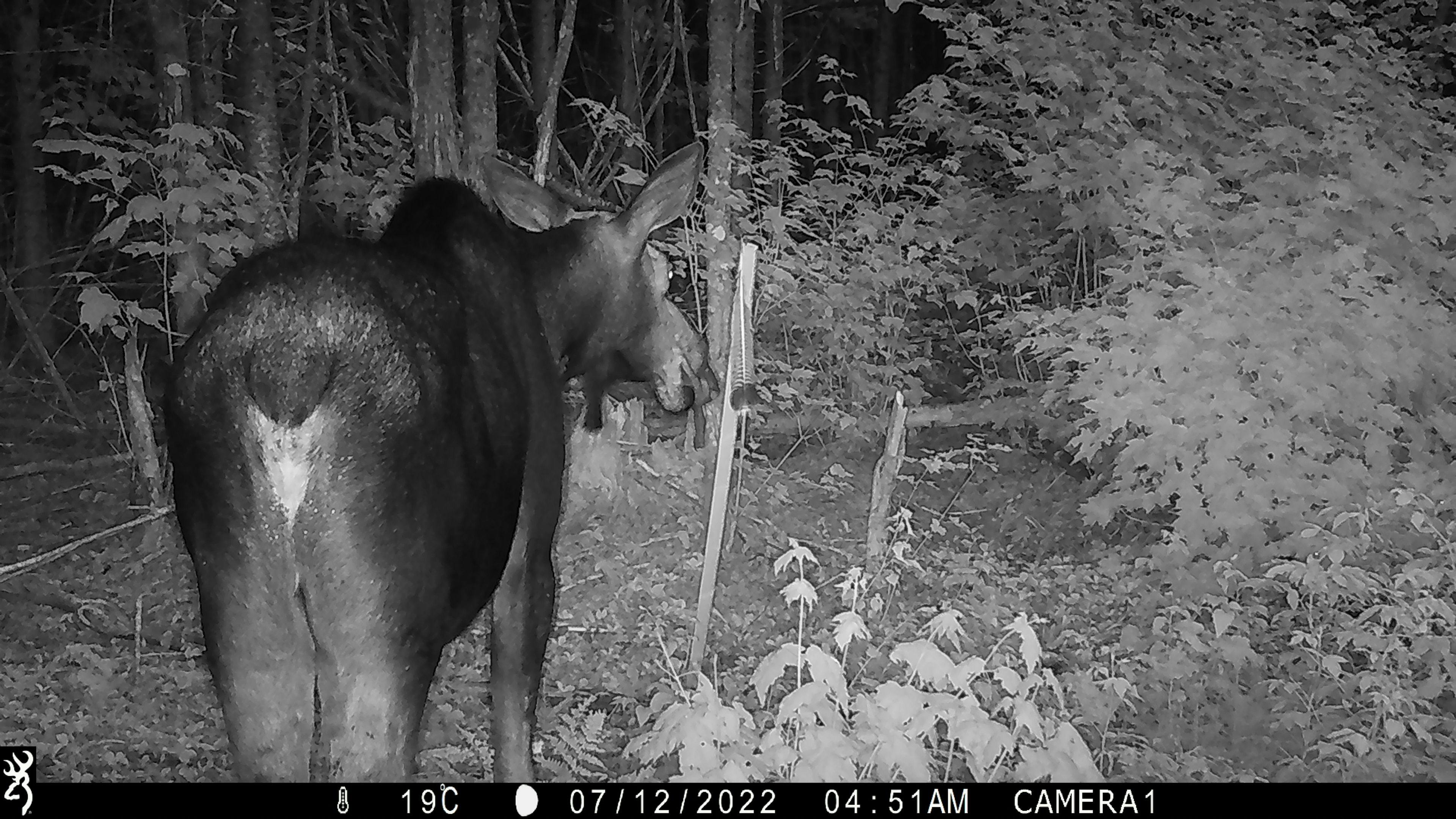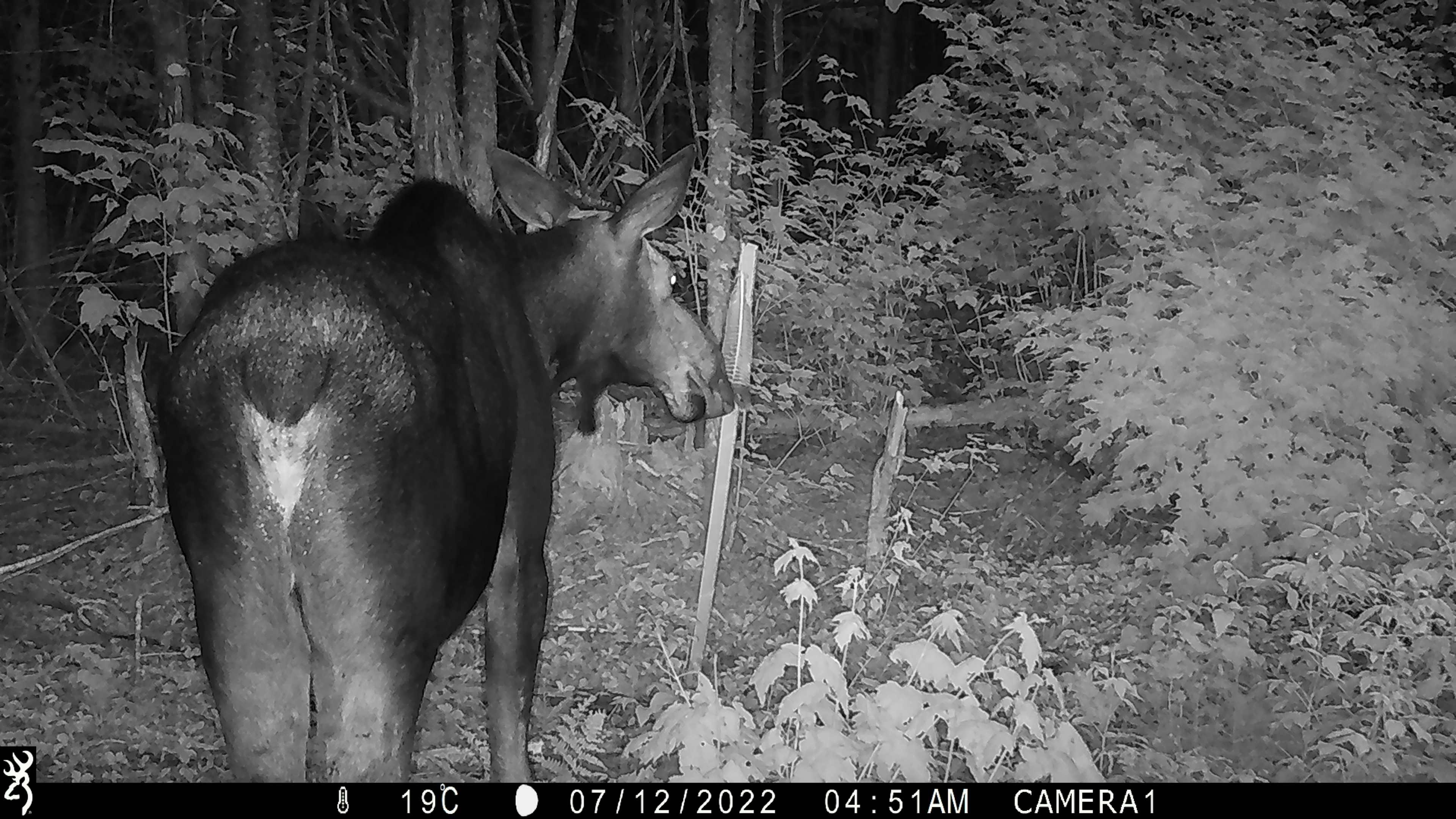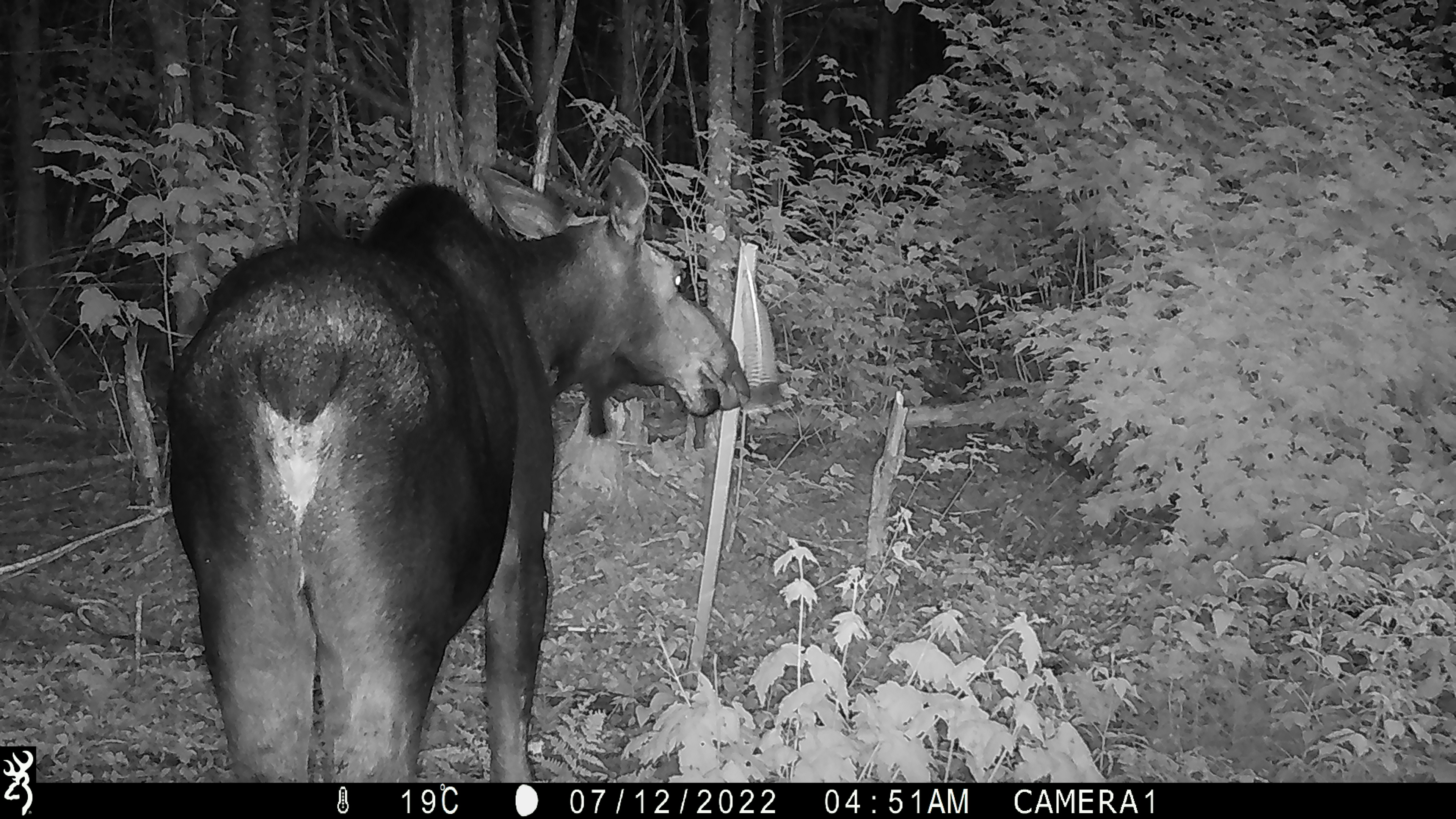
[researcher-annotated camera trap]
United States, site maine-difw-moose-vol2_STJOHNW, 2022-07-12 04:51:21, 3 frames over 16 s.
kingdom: Animalia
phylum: Chordata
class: Mammalia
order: Artiodactyla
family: Cervidae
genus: Alces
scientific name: Alces alces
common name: moose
Moose (Alces alces).